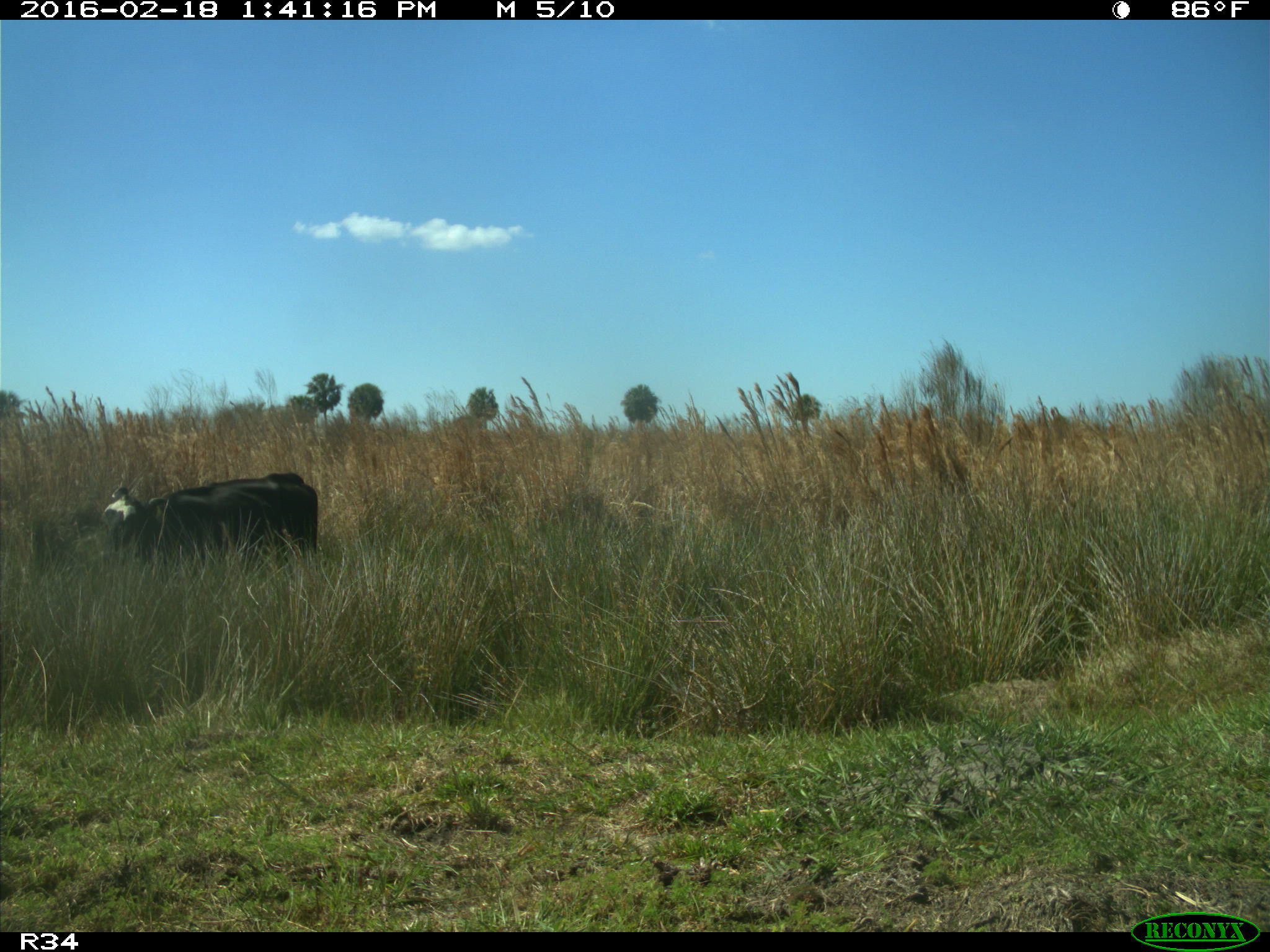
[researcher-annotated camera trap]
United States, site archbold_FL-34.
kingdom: Animalia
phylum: Chordata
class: Mammalia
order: Artiodactyla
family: Bovidae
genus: Bos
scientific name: Bos taurus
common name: domestic cow